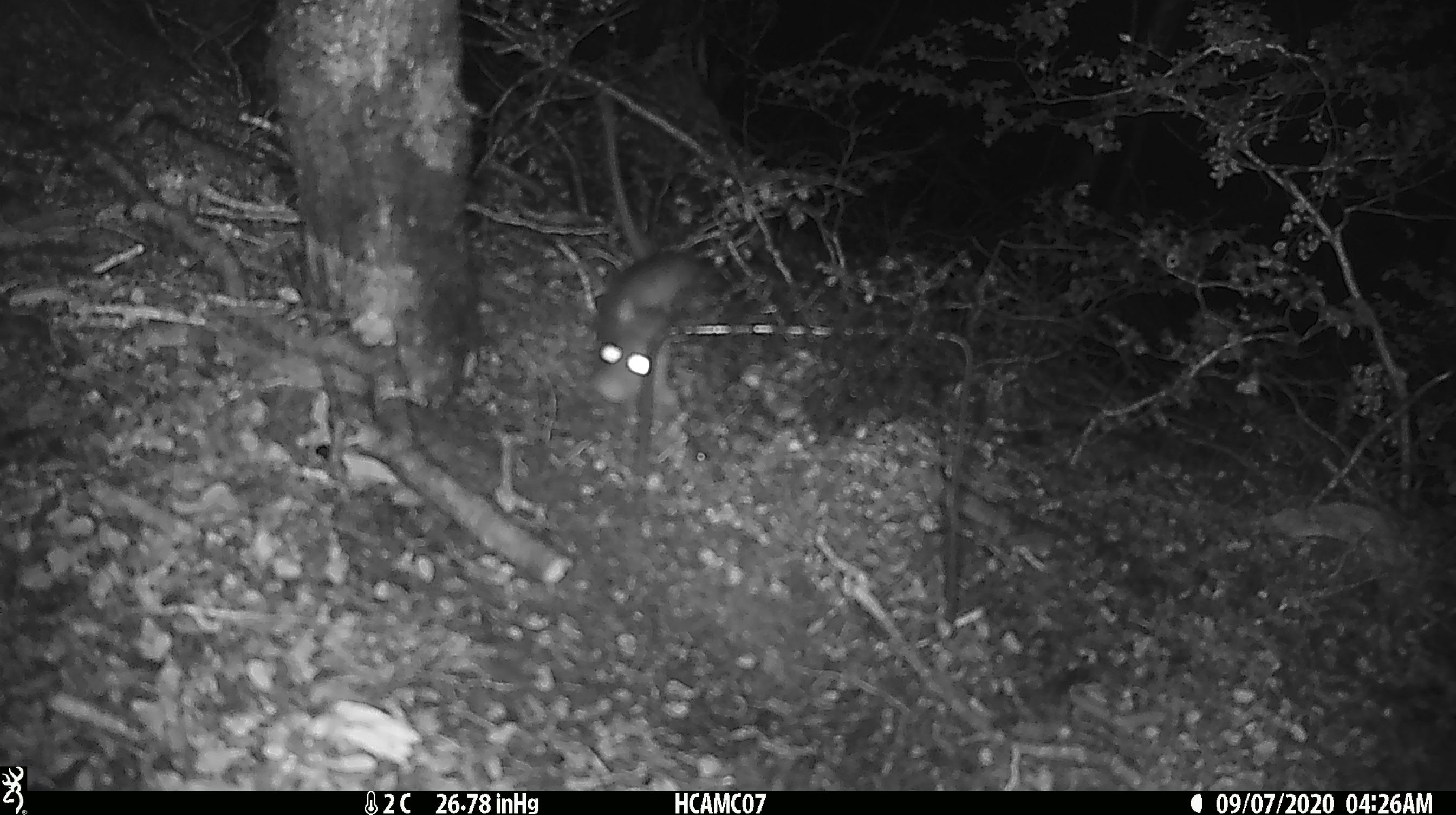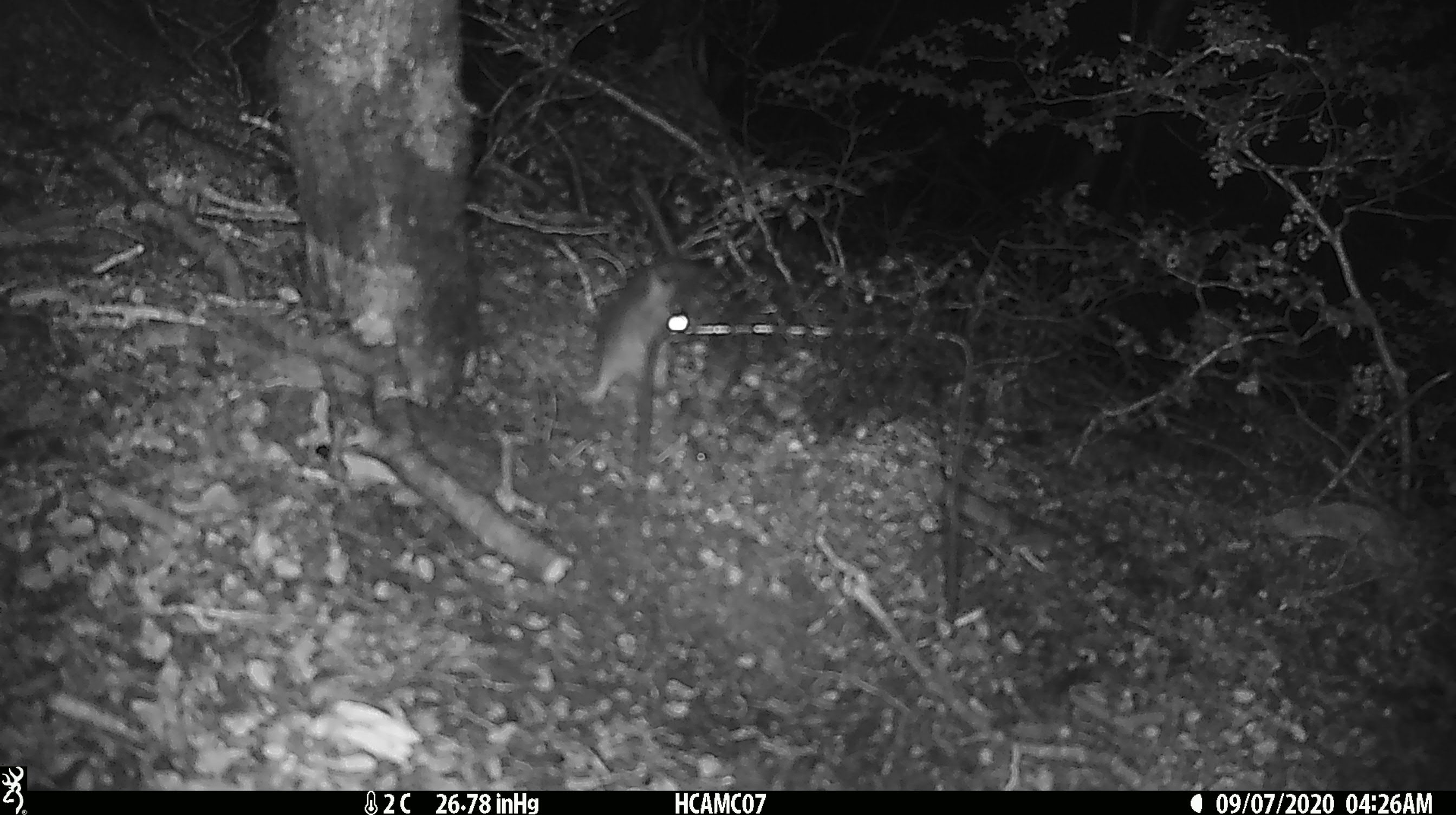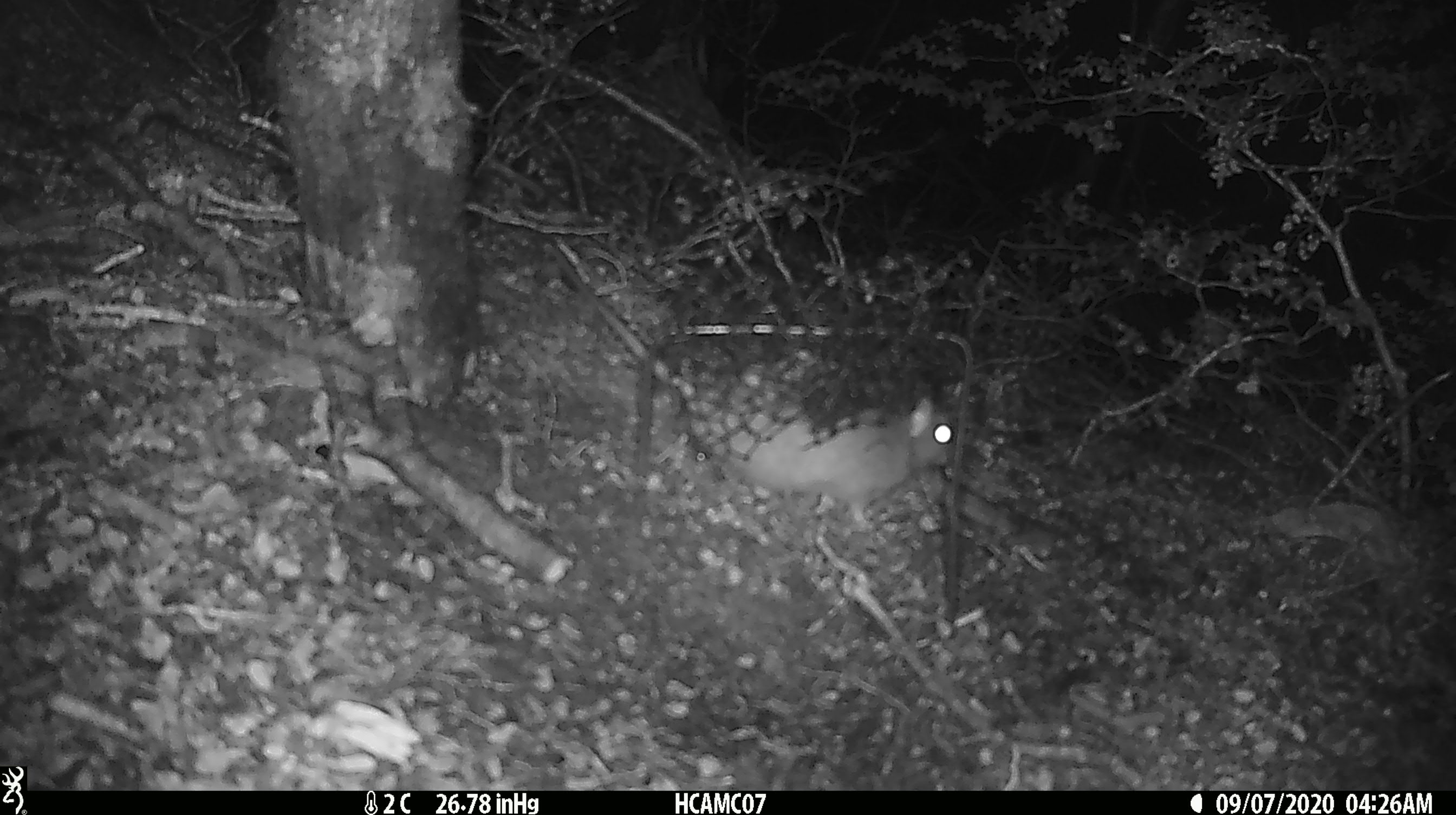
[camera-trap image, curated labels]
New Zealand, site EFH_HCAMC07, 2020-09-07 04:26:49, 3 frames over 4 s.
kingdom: Animalia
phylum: Chordata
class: Mammalia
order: Rodentia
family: Muridae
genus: Rattus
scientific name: Rattus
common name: rat